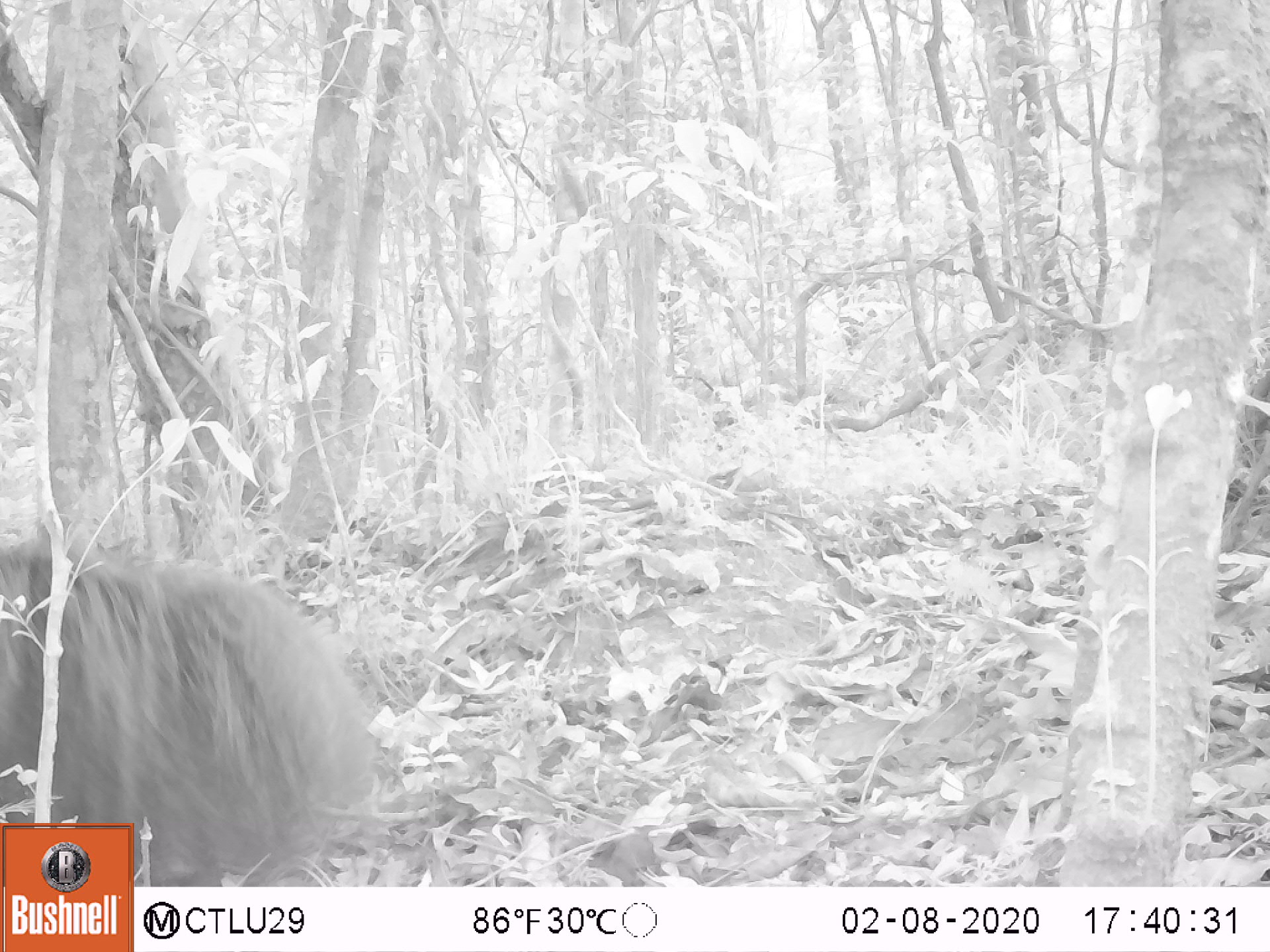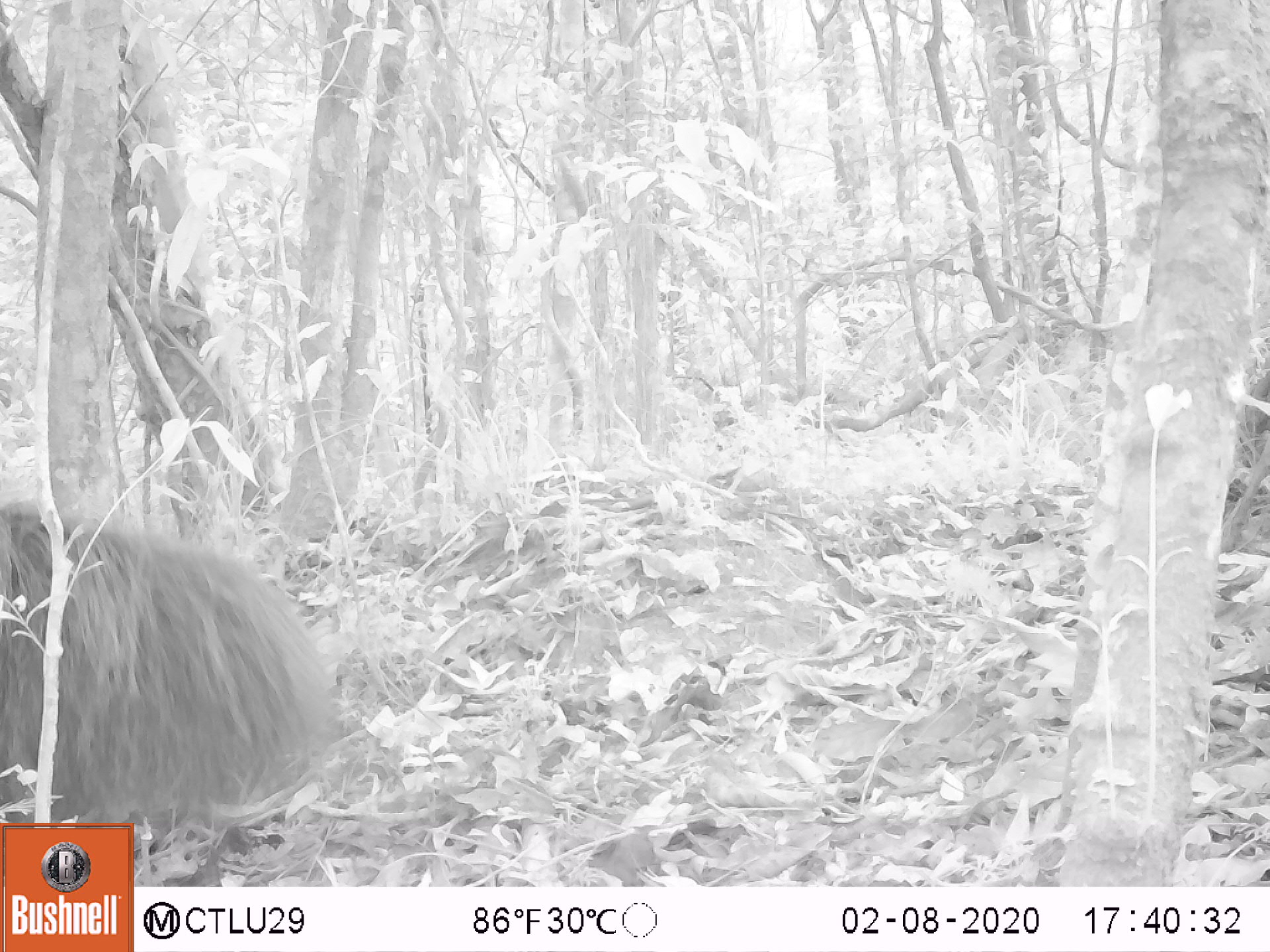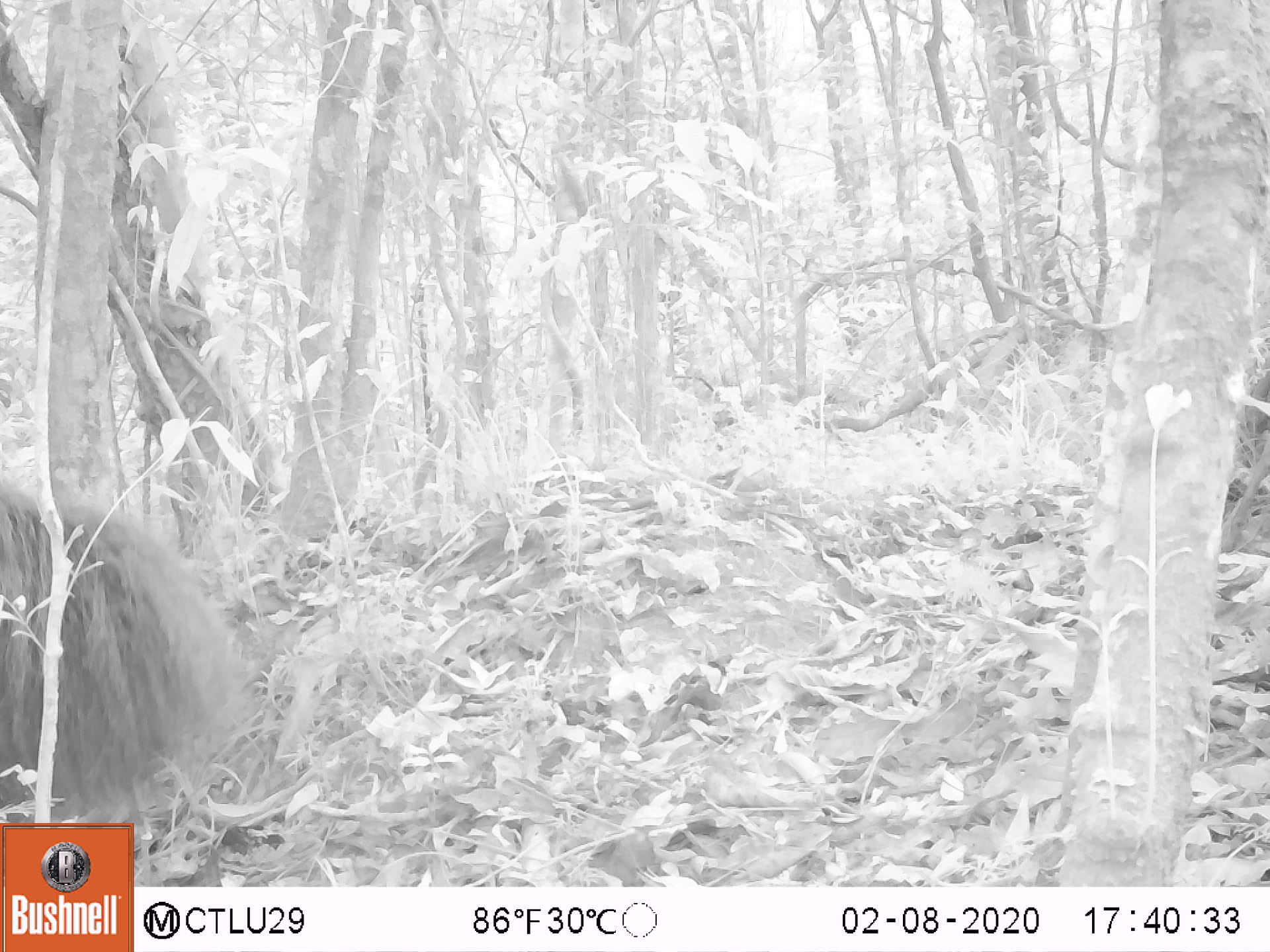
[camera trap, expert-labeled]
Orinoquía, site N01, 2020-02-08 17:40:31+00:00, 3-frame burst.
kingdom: Animalia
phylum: Chordata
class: Mammalia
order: Pilosa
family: Myrmecophagidae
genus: Myrmecophaga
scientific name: Myrmecophaga tridactyla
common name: giant anteater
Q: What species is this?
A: Giant anteater (Myrmecophaga tridactyla).